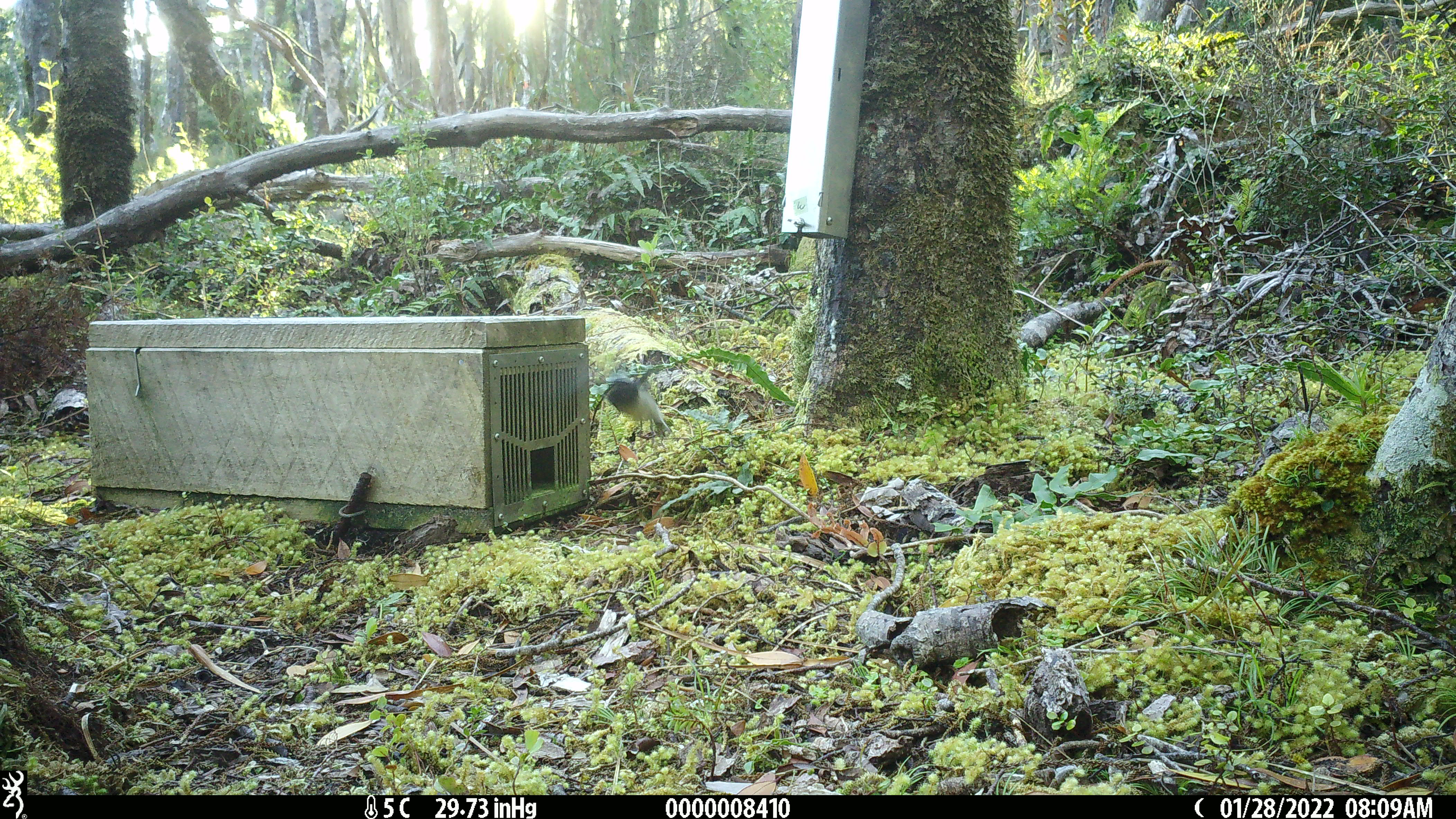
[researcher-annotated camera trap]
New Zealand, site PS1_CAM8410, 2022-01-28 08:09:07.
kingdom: Animalia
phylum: Chordata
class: Aves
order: Passeriformes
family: Petroicidae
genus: Petroica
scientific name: Petroica macrocephala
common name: tomtit